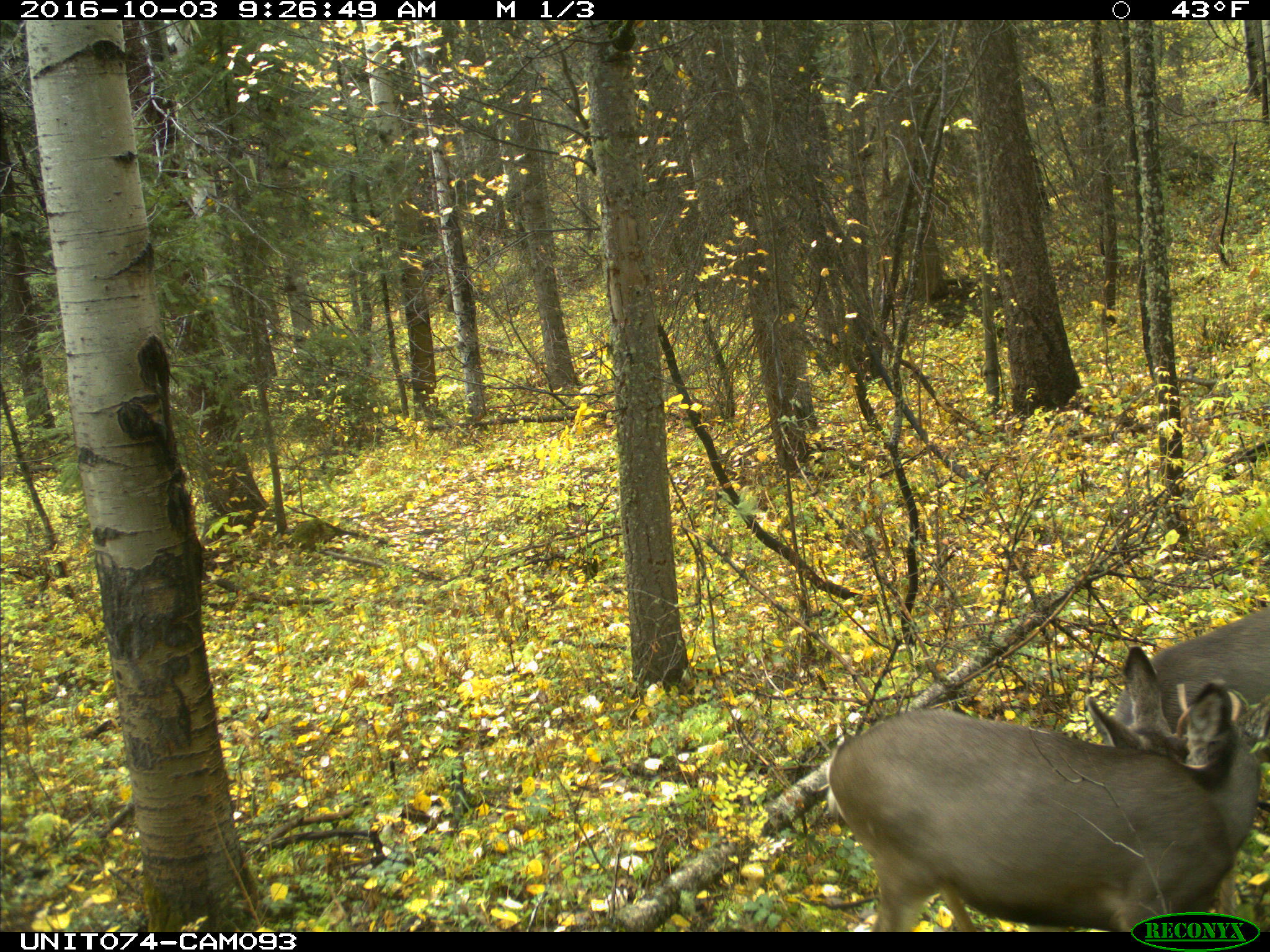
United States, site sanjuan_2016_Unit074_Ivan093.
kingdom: Animalia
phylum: Chordata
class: Mammalia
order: Artiodactyla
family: Cervidae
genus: Odocoileus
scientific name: Odocoileus hemionus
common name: mule deer